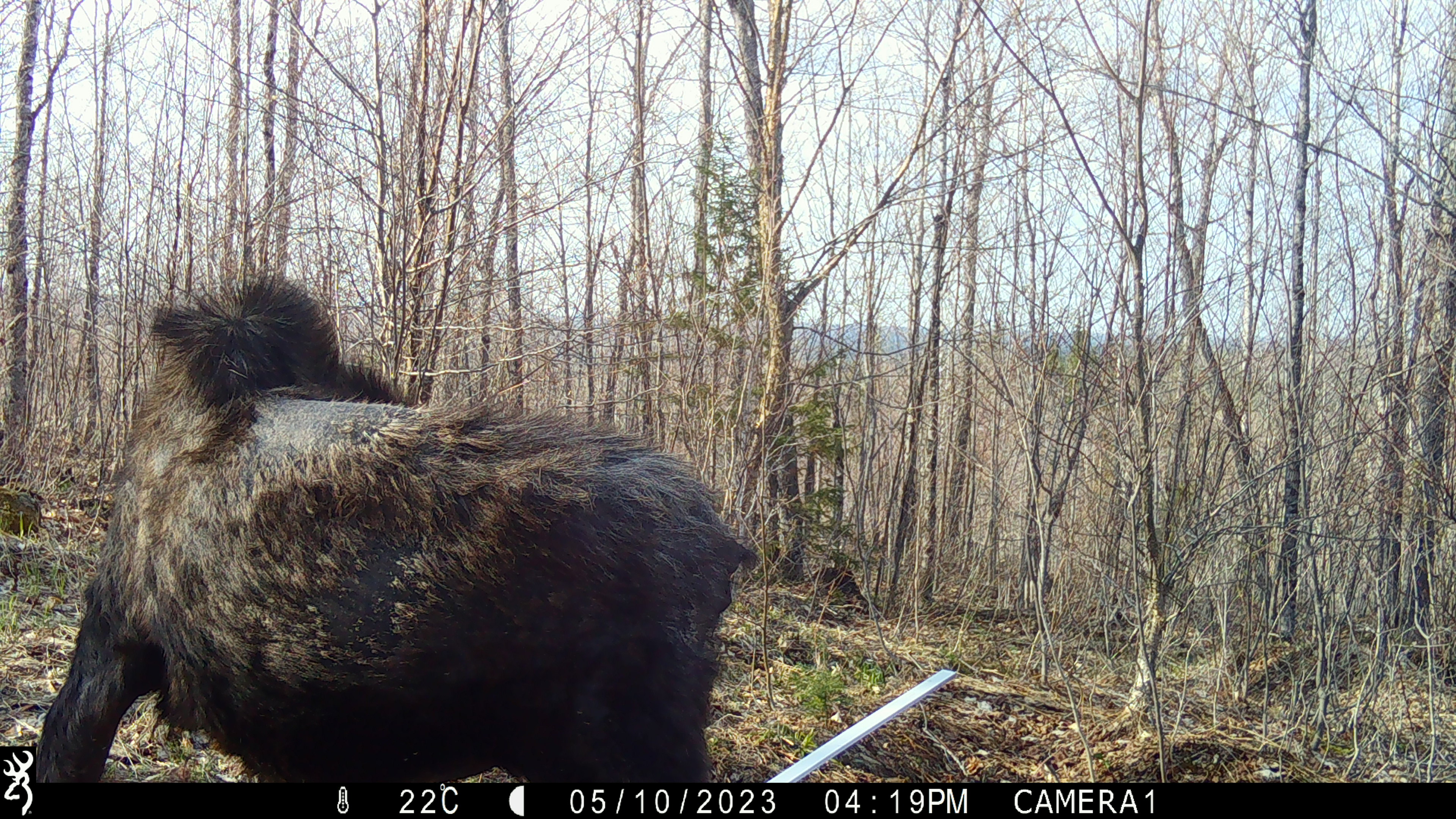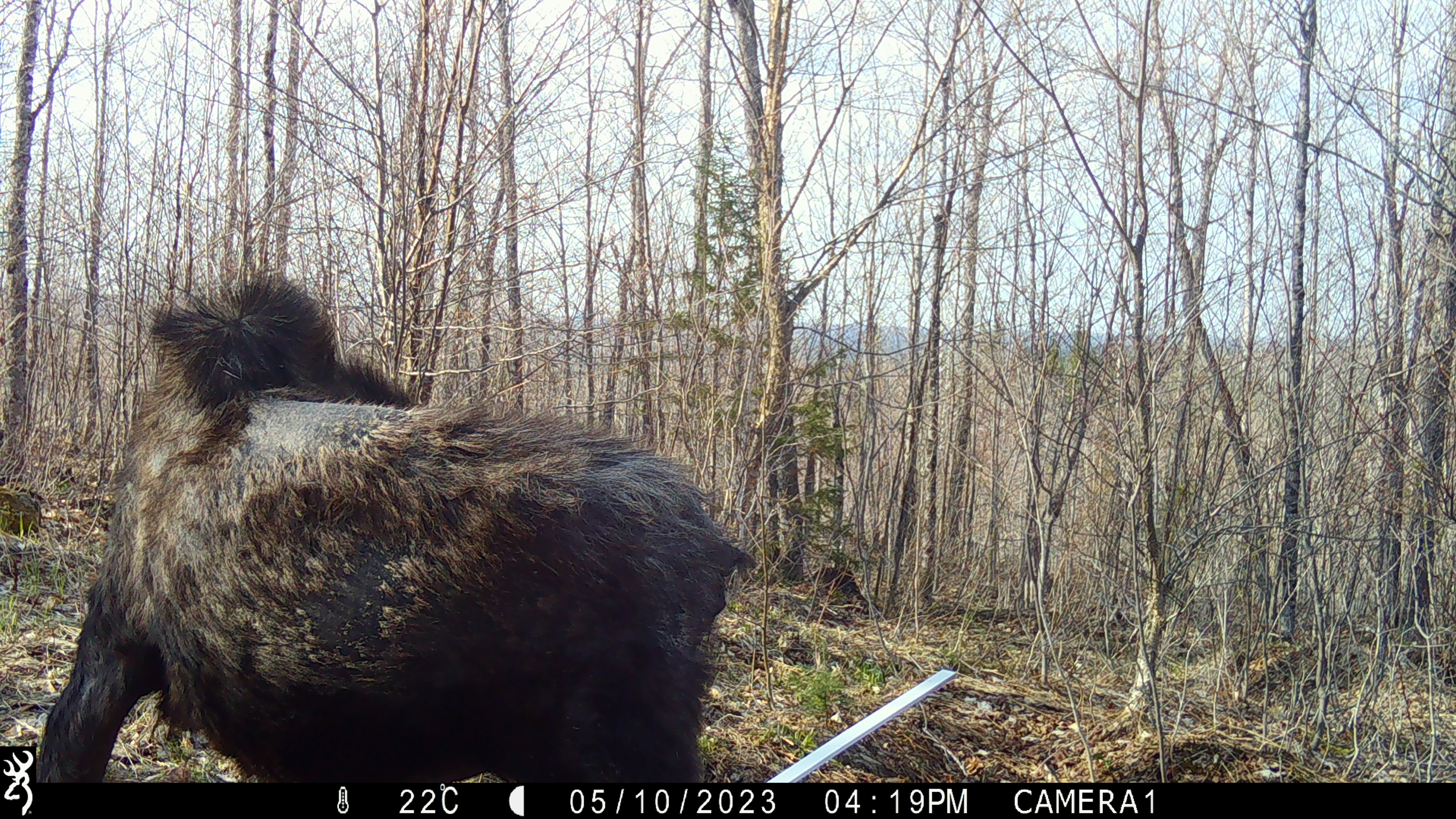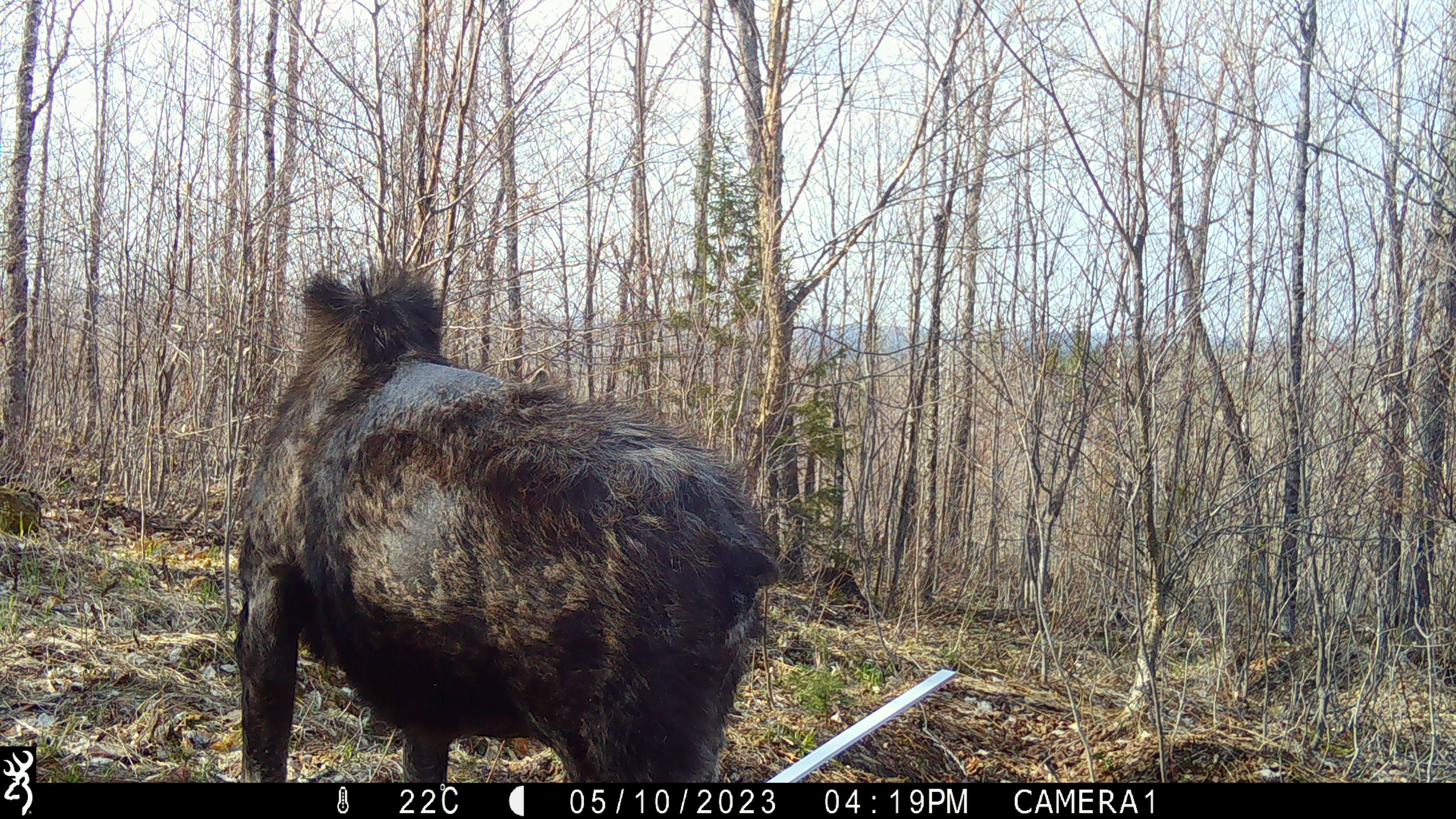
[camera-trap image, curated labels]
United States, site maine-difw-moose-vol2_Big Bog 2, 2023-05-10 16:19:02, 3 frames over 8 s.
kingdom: Animalia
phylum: Chordata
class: Mammalia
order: Artiodactyla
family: Cervidae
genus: Alces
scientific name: Alces alces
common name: moose